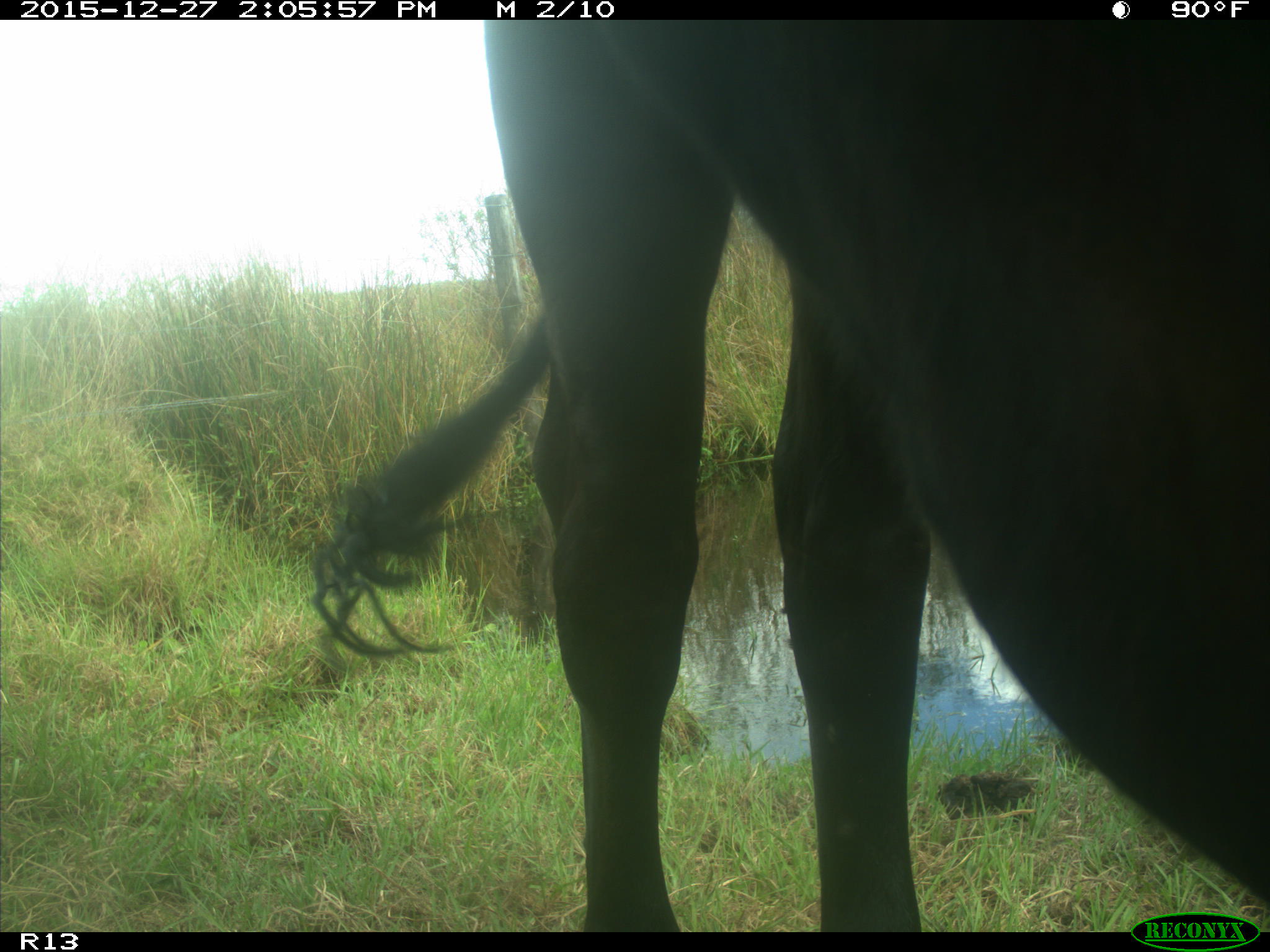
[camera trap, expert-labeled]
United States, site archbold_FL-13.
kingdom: Animalia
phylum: Chordata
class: Mammalia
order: Artiodactyla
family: Bovidae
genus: Bos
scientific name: Bos taurus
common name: domestic cow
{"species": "Bos taurus (domestic cow)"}